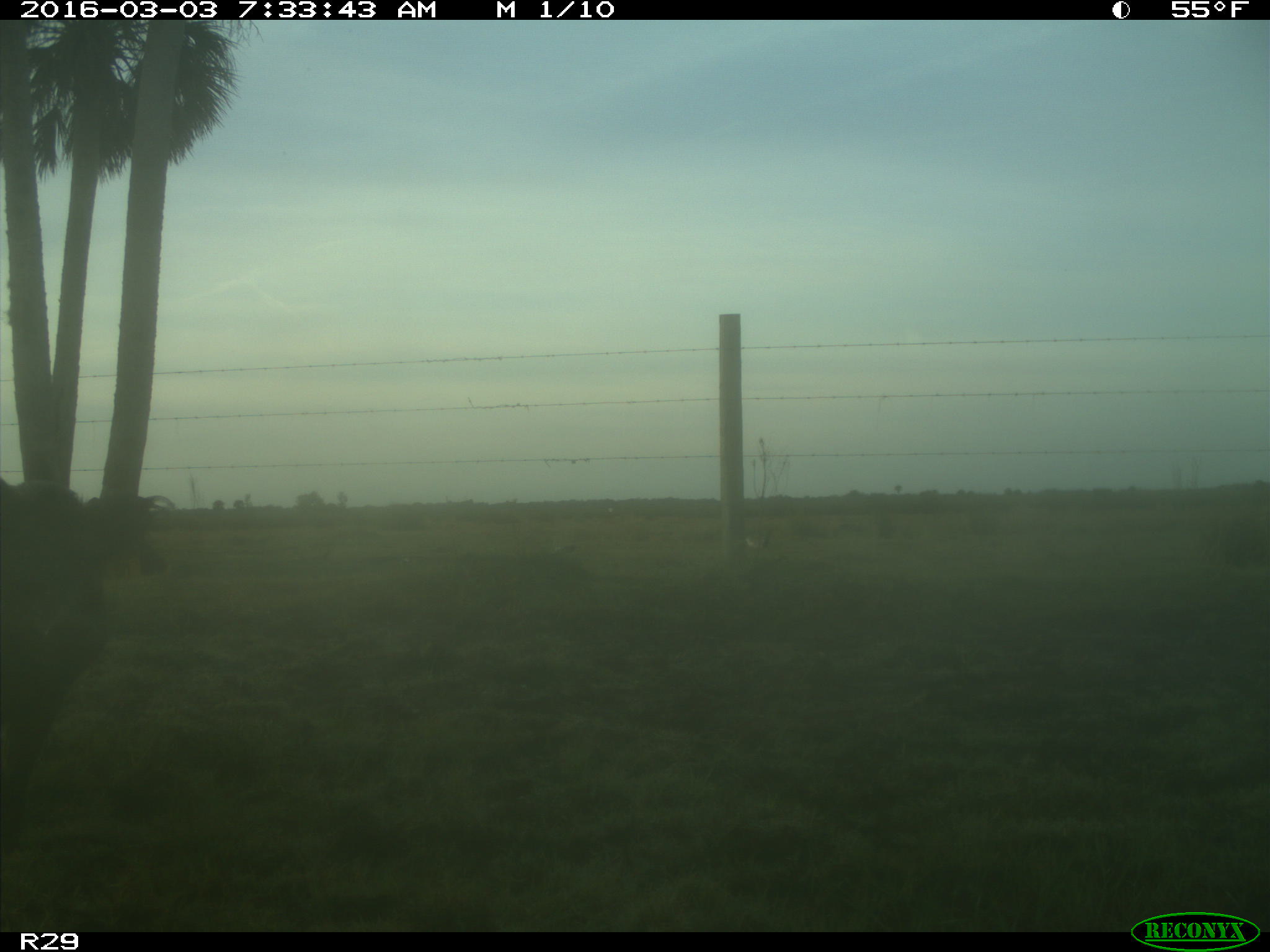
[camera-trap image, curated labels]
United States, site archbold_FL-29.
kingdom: Animalia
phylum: Chordata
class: Mammalia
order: Artiodactyla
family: Suidae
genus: Sus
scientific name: Sus scrofa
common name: wild boar